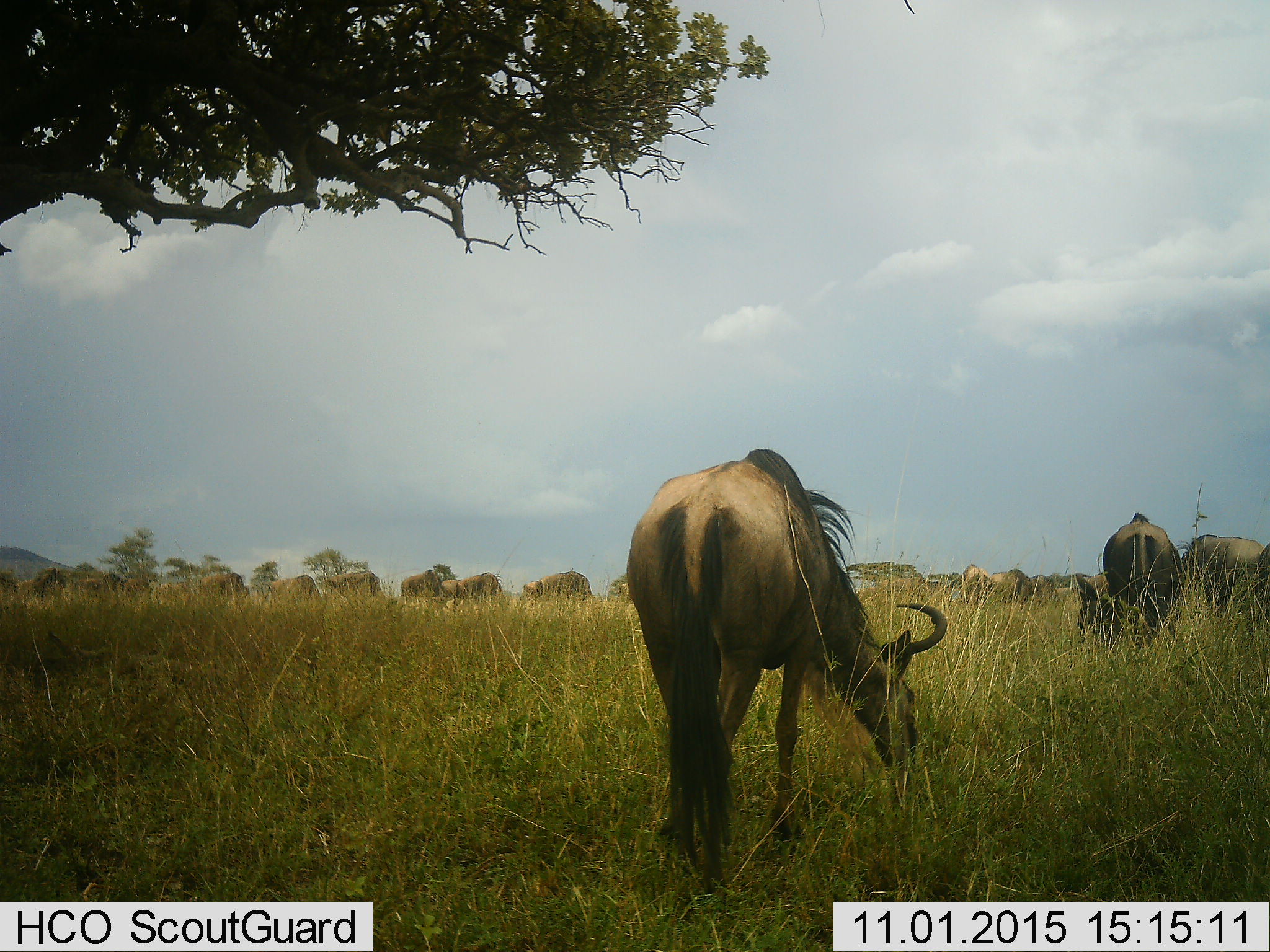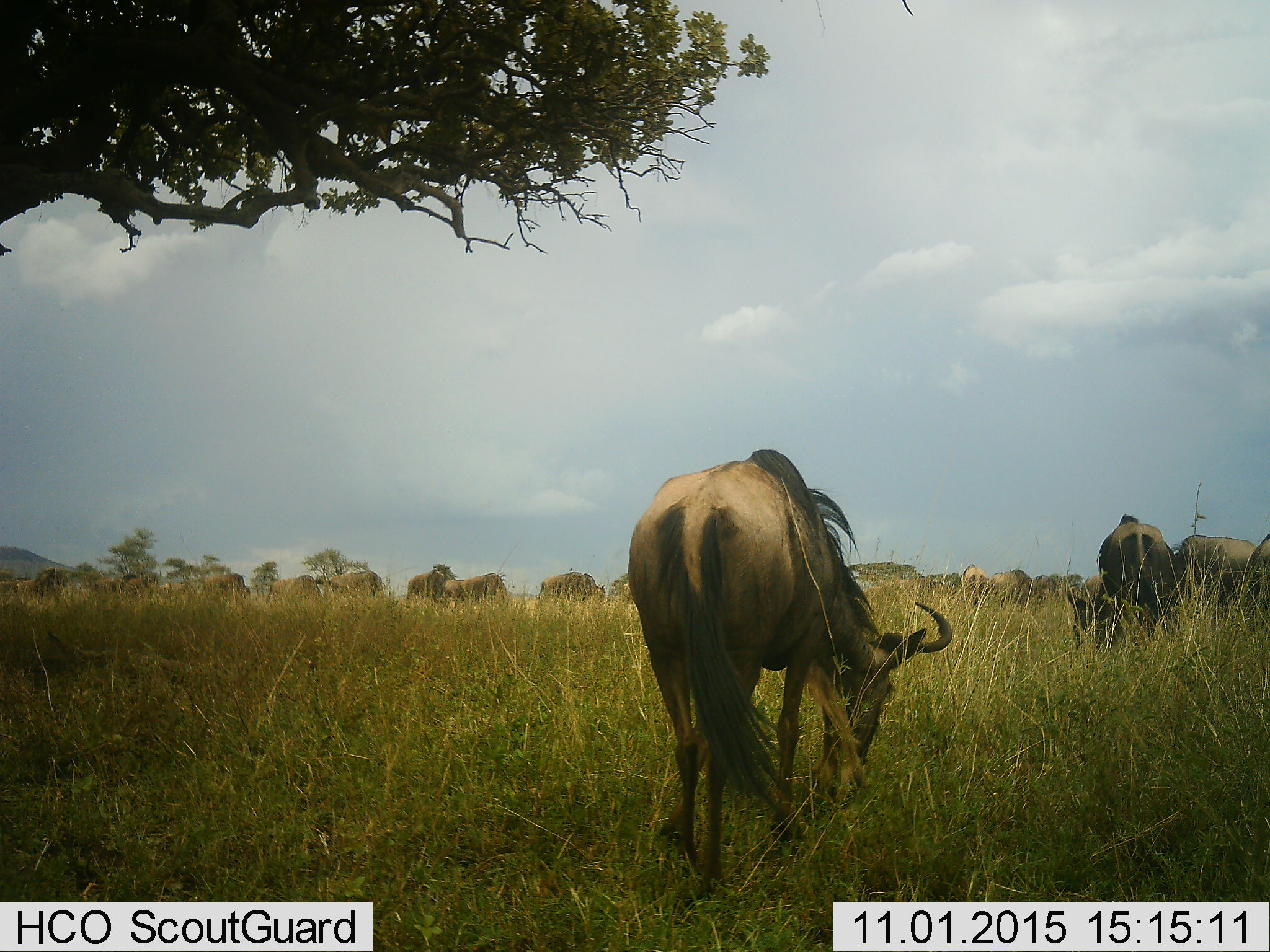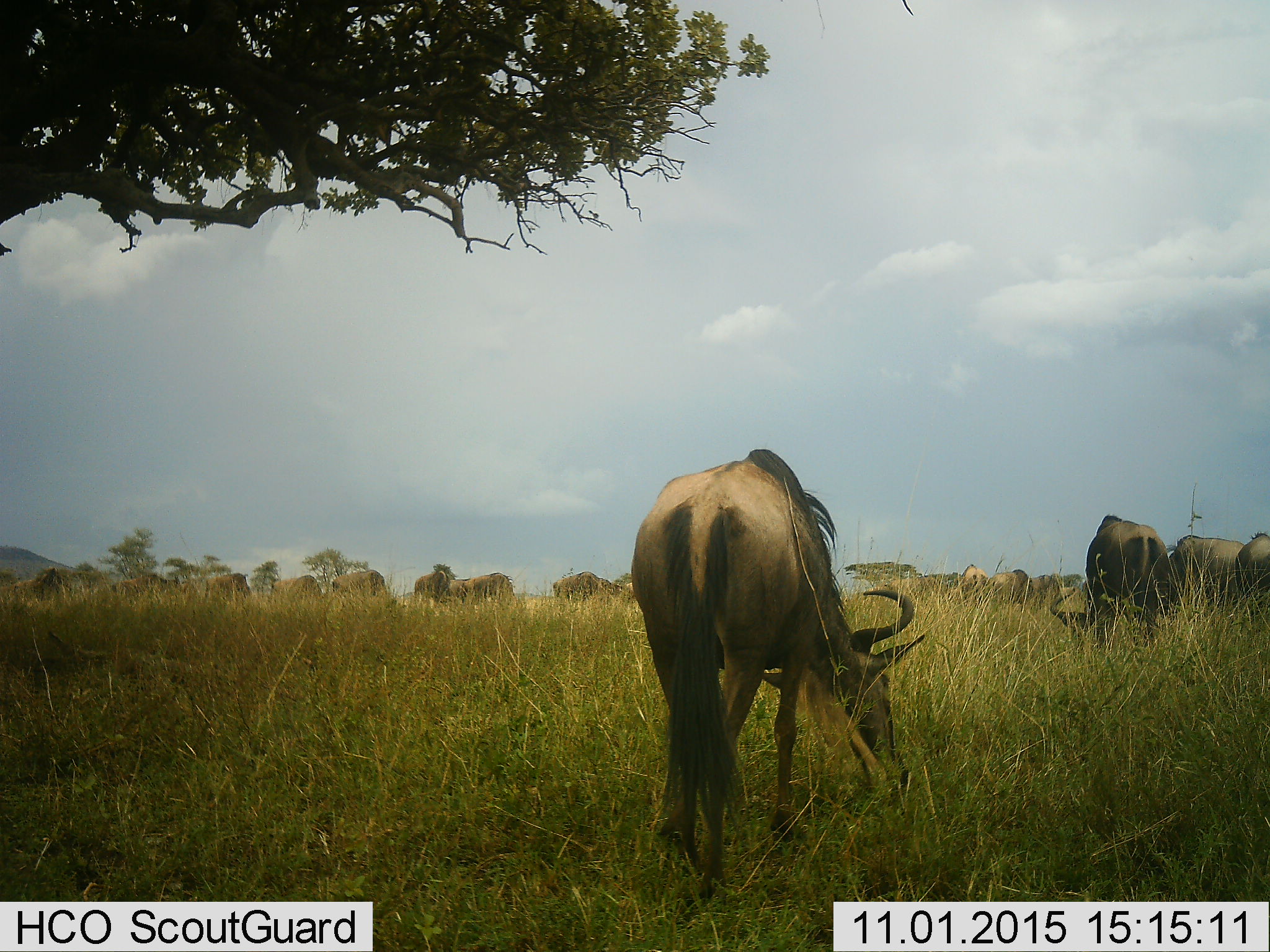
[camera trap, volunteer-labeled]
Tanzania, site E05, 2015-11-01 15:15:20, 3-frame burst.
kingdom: Animalia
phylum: Chordata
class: Mammalia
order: Artiodactyla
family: Bovidae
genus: Connochaetes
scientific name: Connochaetes taurinus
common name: blue wildebeest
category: wildebeest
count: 11-50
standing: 47%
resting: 18%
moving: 47%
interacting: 6%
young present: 6%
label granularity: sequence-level